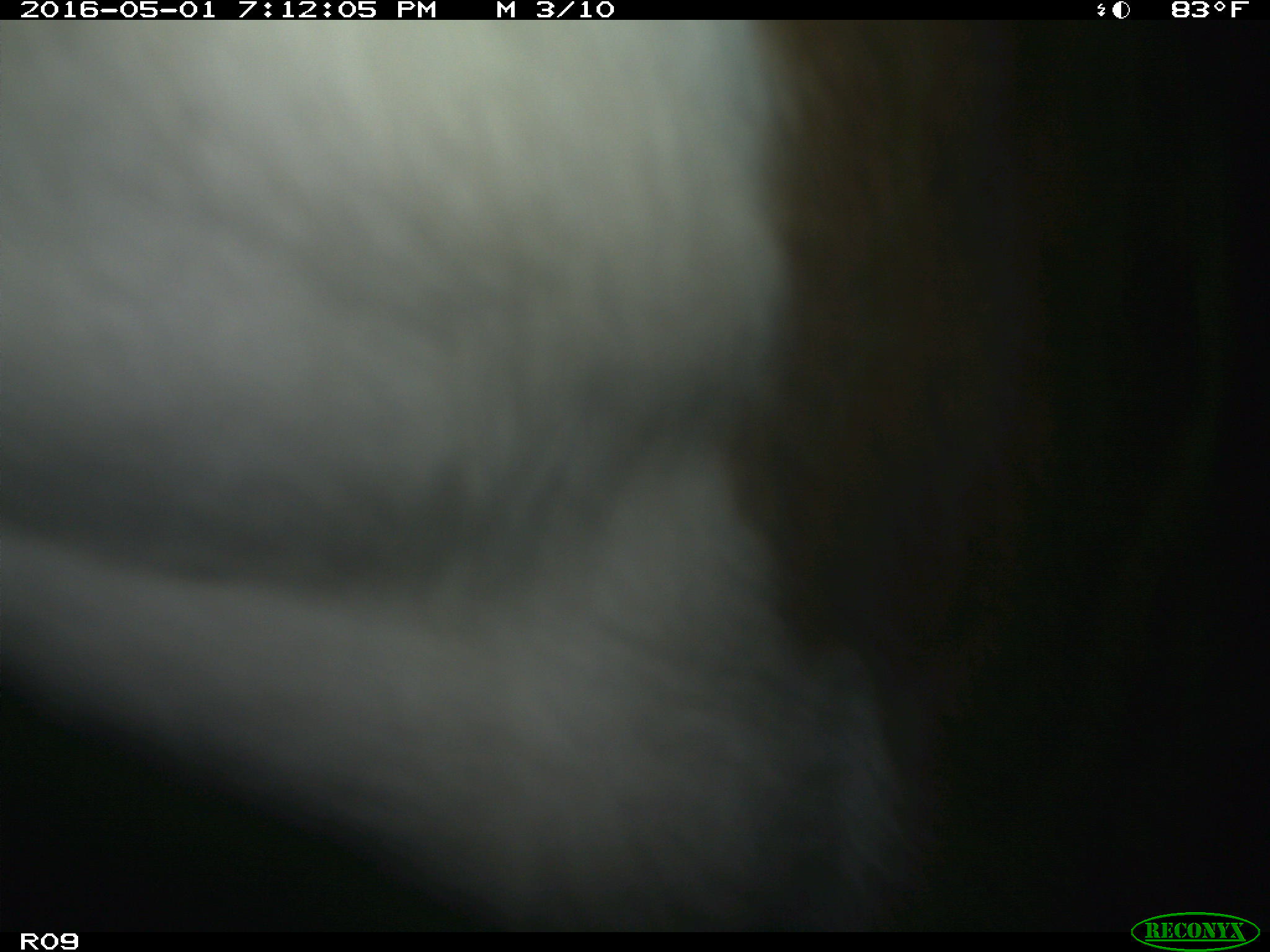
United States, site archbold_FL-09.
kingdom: Animalia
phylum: Chordata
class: Mammalia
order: Artiodactyla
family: Bovidae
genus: Bos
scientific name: Bos taurus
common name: domestic cow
Bos taurus (domestic cow).